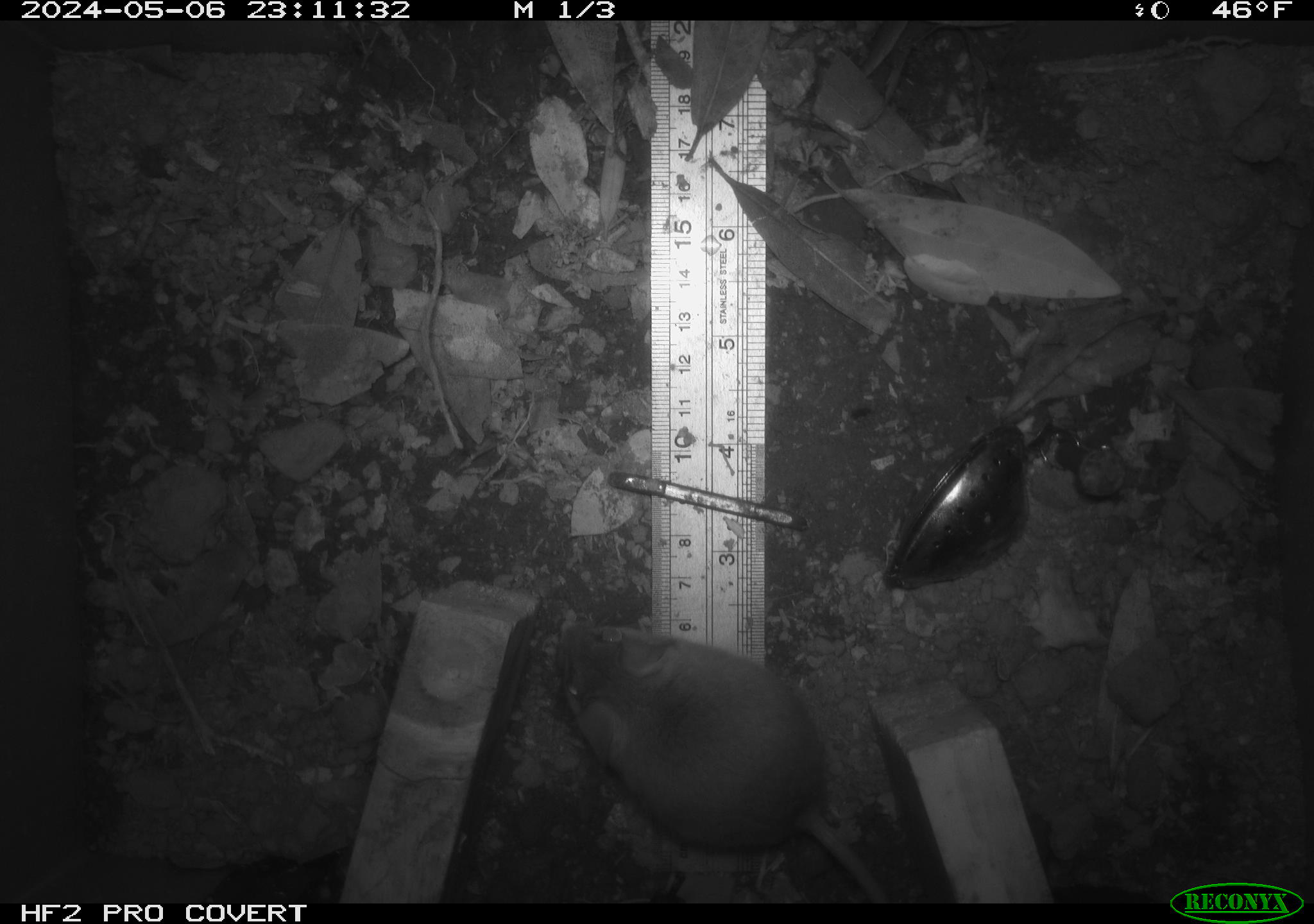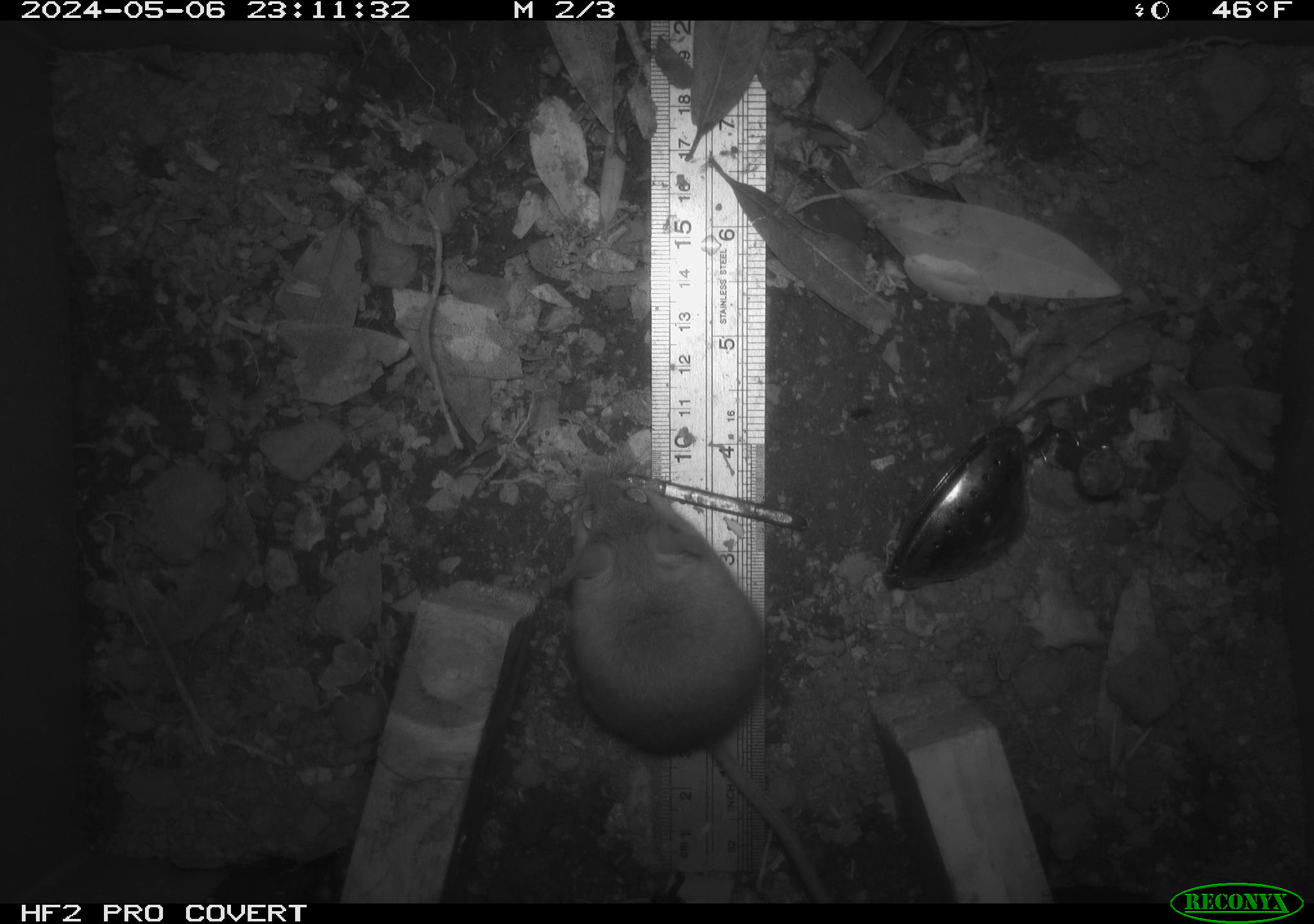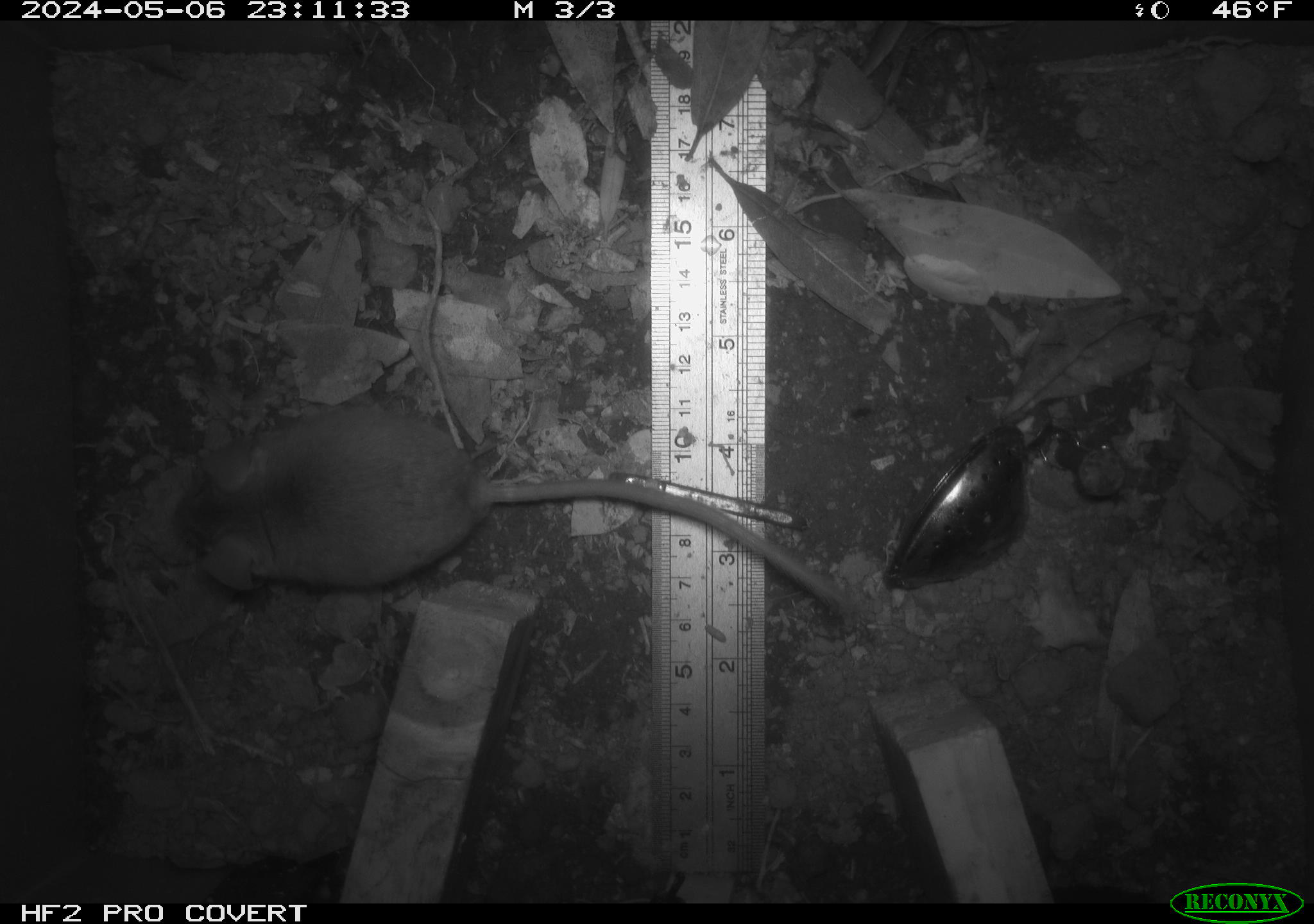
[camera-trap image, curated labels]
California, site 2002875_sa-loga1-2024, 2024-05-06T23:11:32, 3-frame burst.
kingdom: Animalia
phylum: Chordata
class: Mammalia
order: Rodentia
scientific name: Rodentia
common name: mouse species